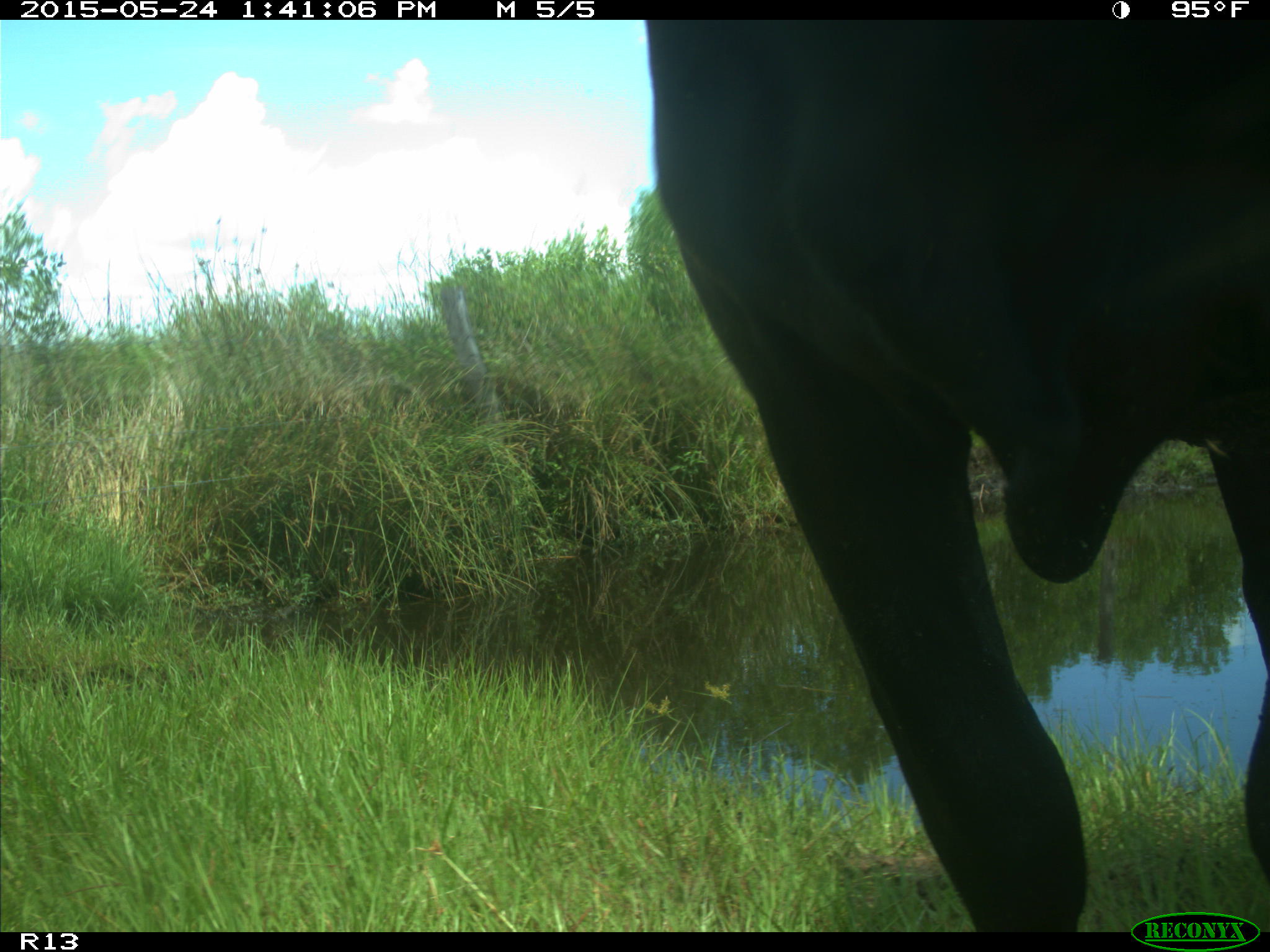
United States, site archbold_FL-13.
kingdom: Animalia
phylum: Chordata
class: Mammalia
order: Artiodactyla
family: Bovidae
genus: Bos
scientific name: Bos taurus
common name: domestic cow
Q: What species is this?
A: Bos taurus (domestic cow).